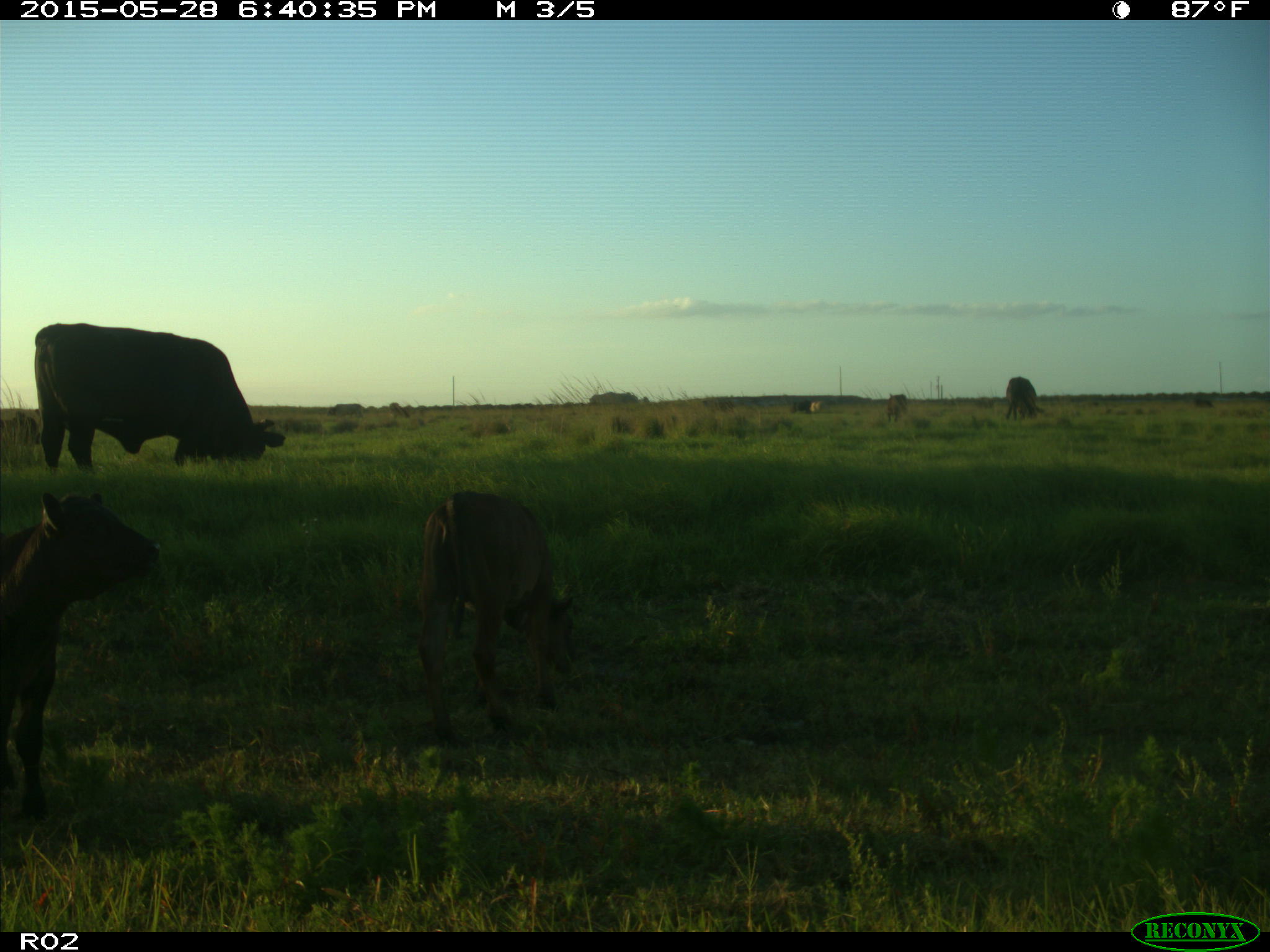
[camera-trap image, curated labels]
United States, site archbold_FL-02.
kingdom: Animalia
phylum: Chordata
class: Mammalia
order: Artiodactyla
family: Bovidae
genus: Bos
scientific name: Bos taurus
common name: domestic cow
Bos taurus (domestic cow).